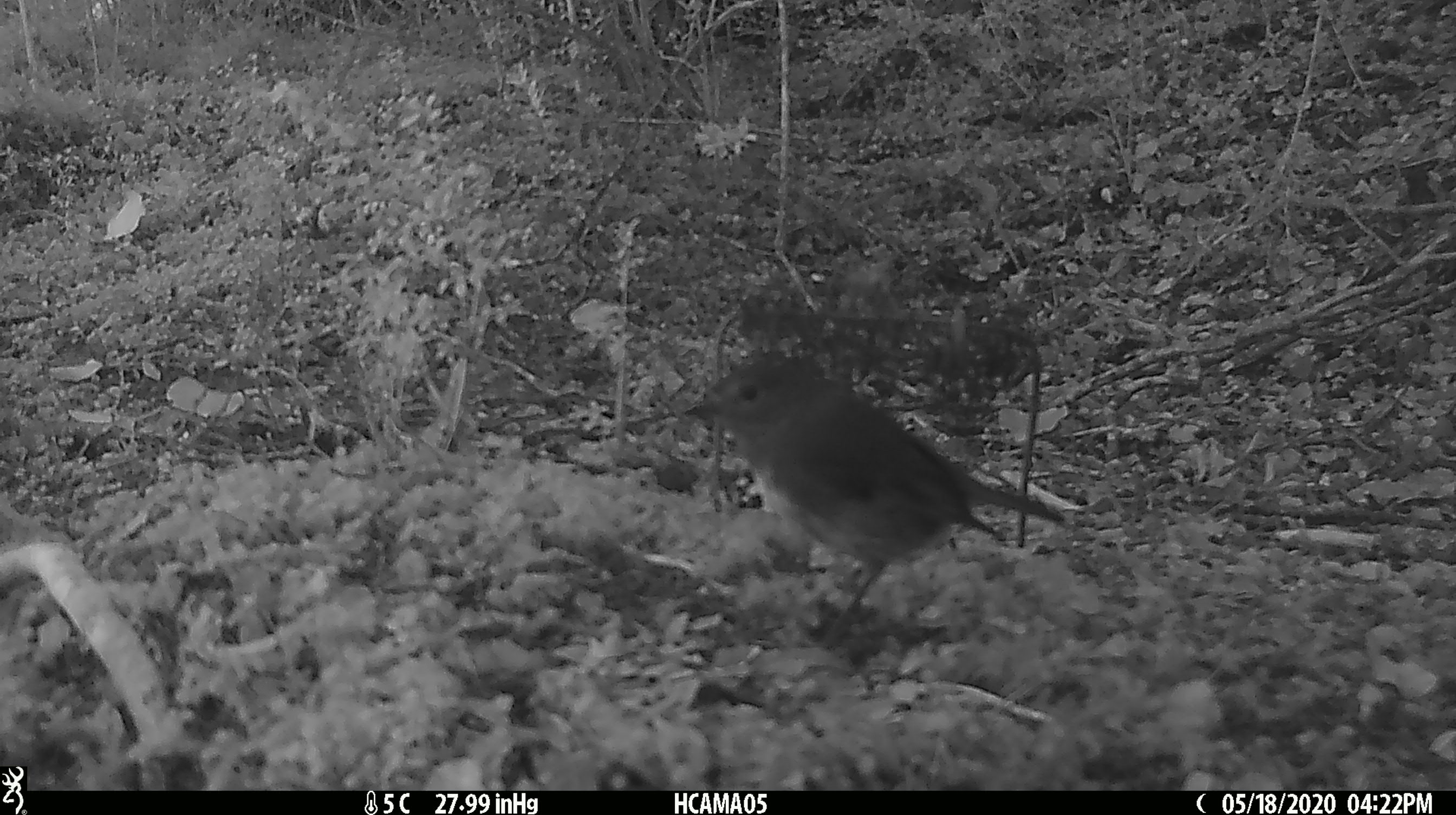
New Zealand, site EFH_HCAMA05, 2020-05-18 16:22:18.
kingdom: Animalia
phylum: Chordata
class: Aves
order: Passeriformes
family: Petroicidae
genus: Petroica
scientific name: Petroica australis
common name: new zealand robin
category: robin